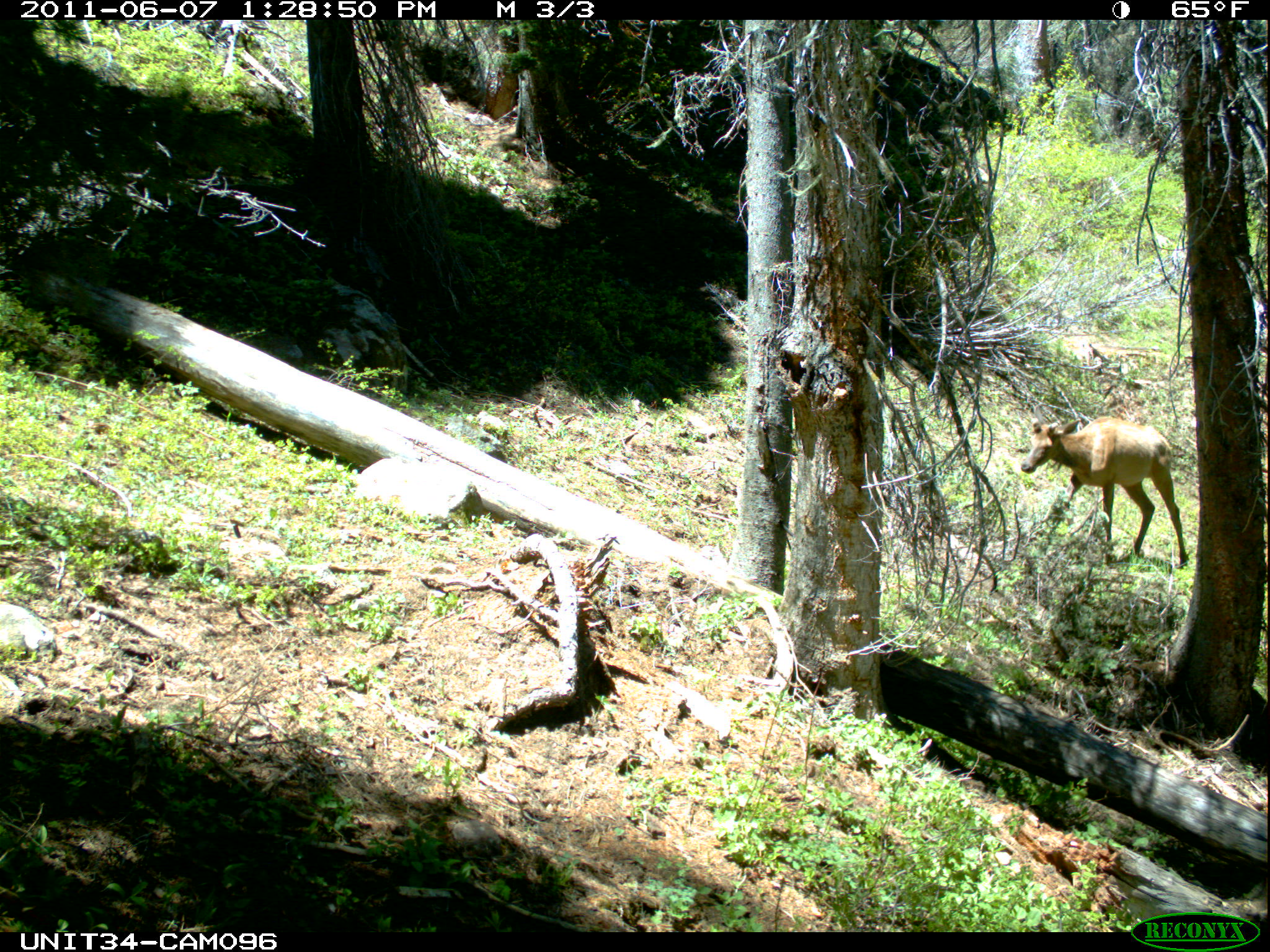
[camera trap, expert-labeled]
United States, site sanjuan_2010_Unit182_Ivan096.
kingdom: Animalia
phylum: Chordata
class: Mammalia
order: Artiodactyla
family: Cervidae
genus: Cervus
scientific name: Cervus elaphus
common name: red deer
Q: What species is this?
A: Cervus elaphus (red deer).